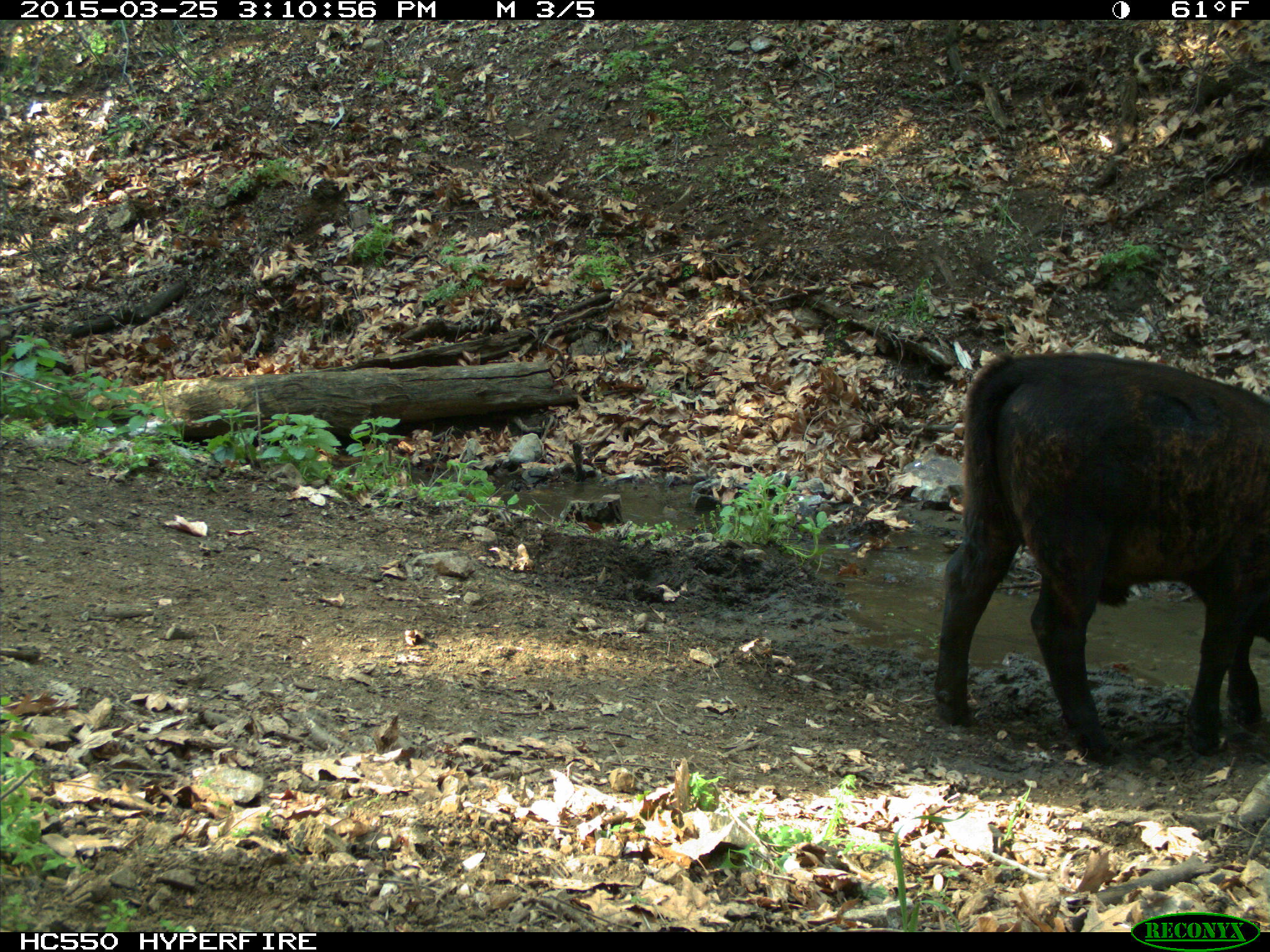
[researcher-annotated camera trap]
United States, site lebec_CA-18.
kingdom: Animalia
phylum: Chordata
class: Mammalia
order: Artiodactyla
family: Bovidae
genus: Bos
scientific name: Bos taurus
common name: domestic cow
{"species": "Bos taurus (domestic cow)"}